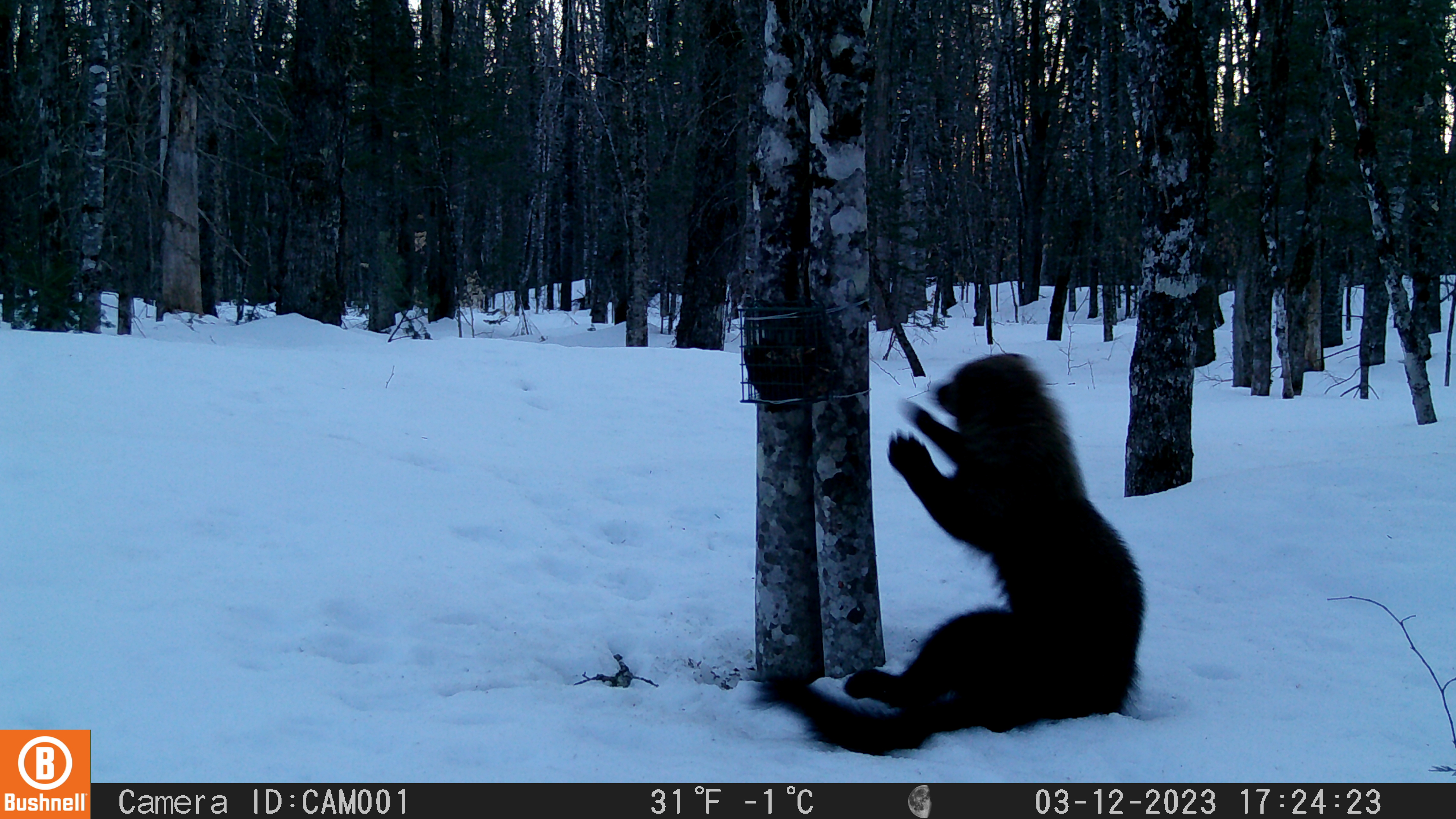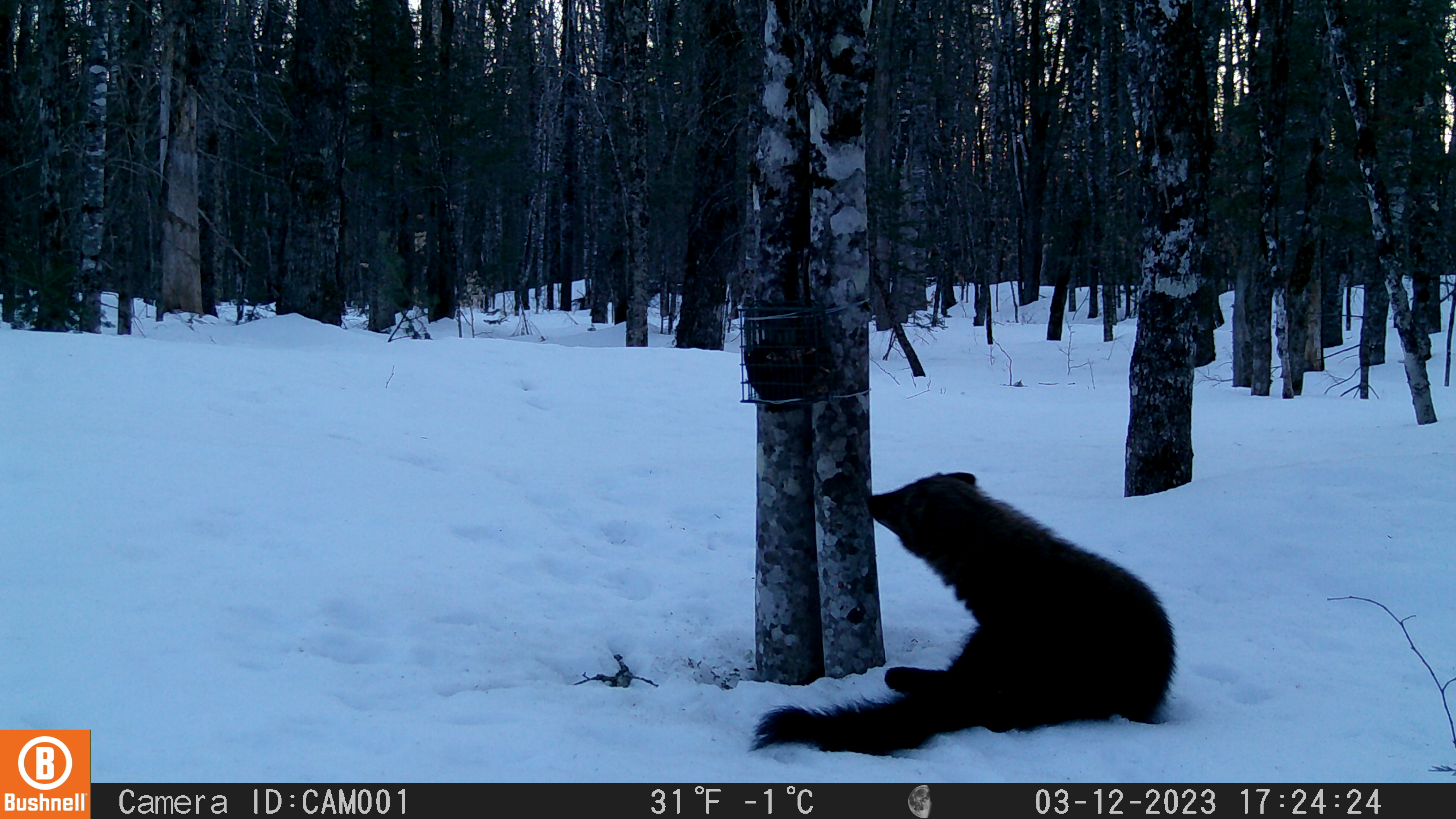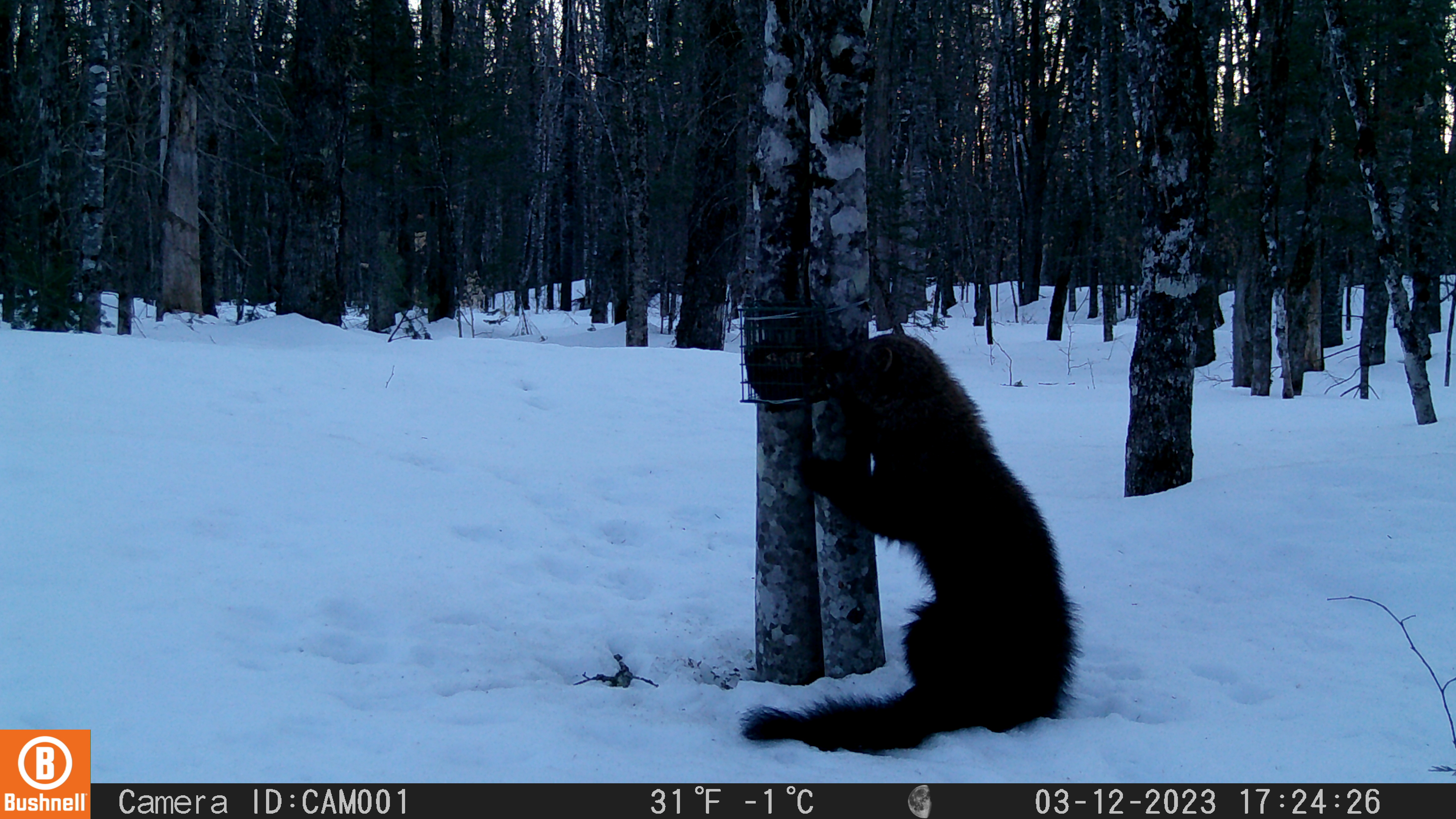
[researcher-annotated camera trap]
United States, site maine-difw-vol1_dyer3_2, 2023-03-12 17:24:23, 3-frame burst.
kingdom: Animalia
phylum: Chordata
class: Mammalia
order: Carnivora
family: Mustelidae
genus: Pekania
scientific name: Pekania pennanti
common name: fisher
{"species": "fisher (Pekania pennanti)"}